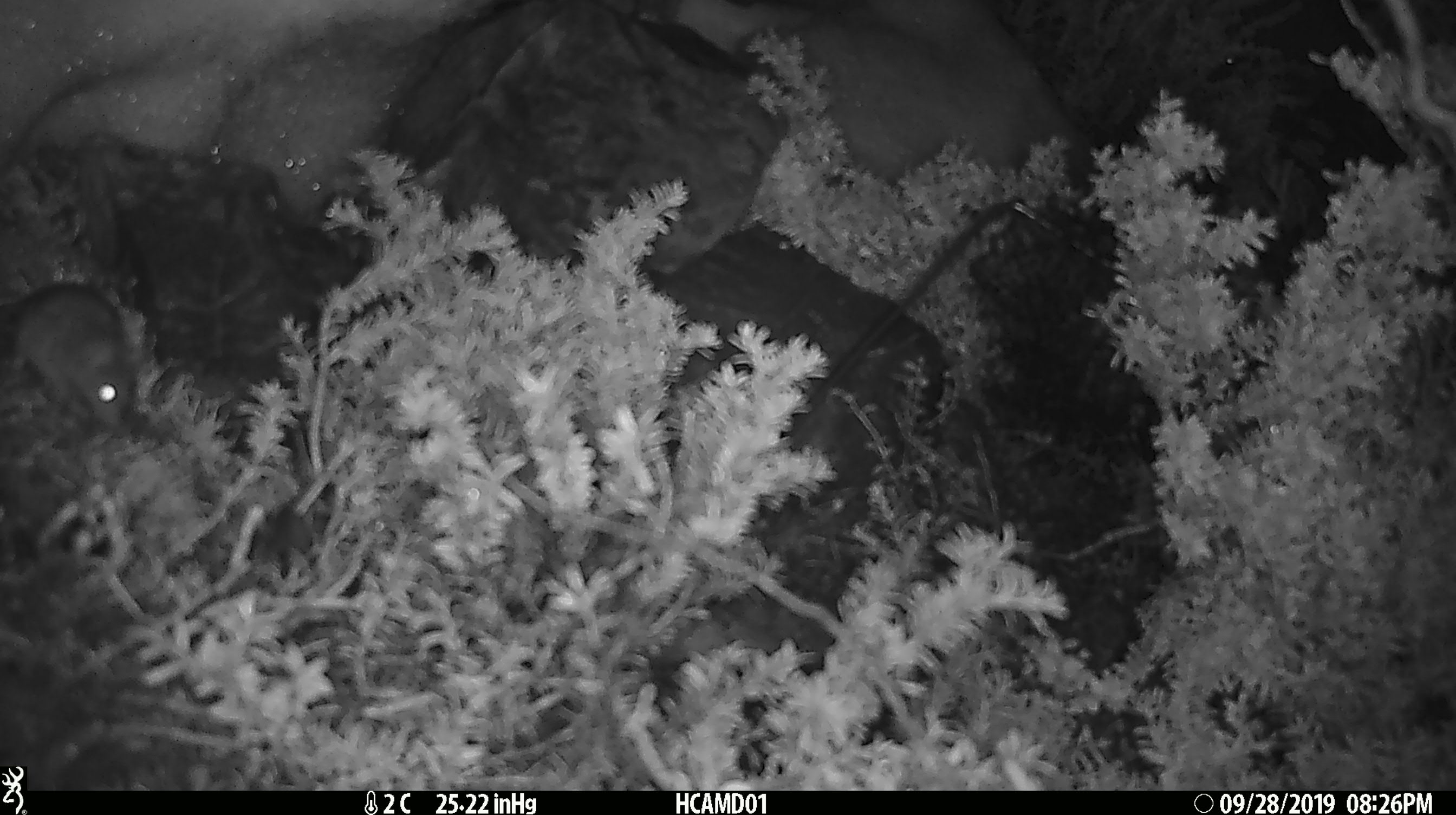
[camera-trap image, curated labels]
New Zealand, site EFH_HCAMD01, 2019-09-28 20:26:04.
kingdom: Animalia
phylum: Chordata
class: Mammalia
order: Rodentia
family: Muridae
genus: Mus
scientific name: Mus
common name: mouse